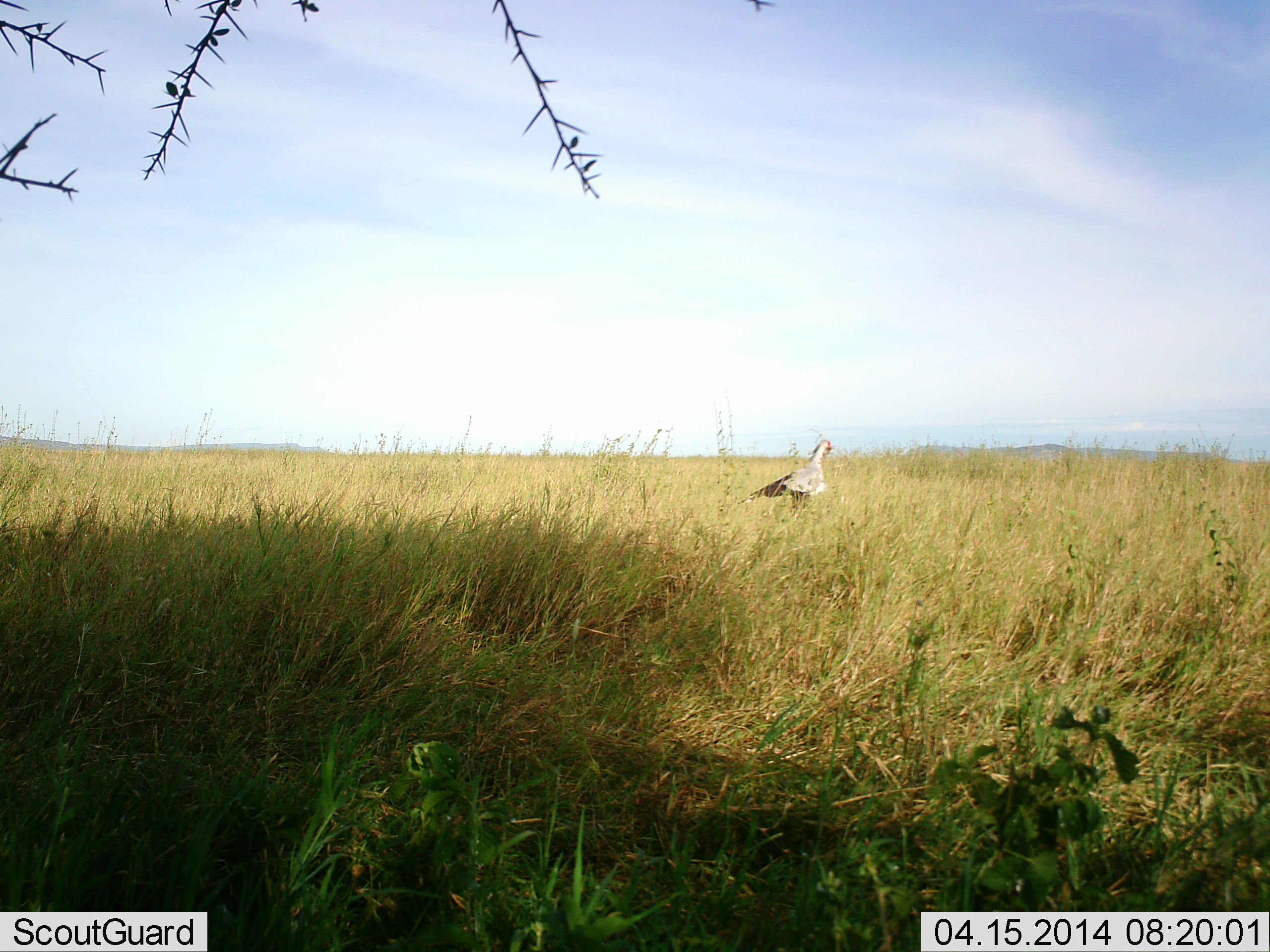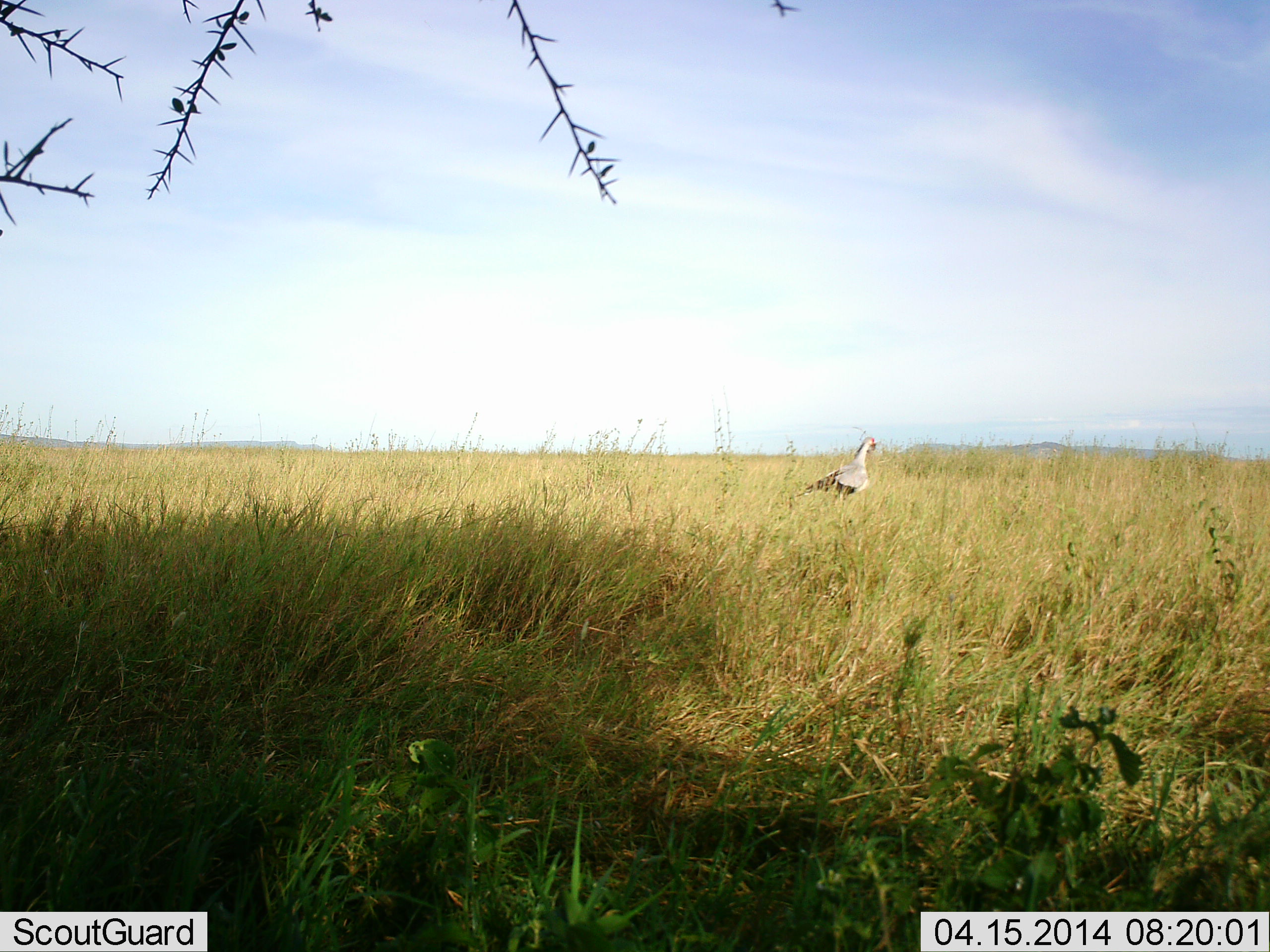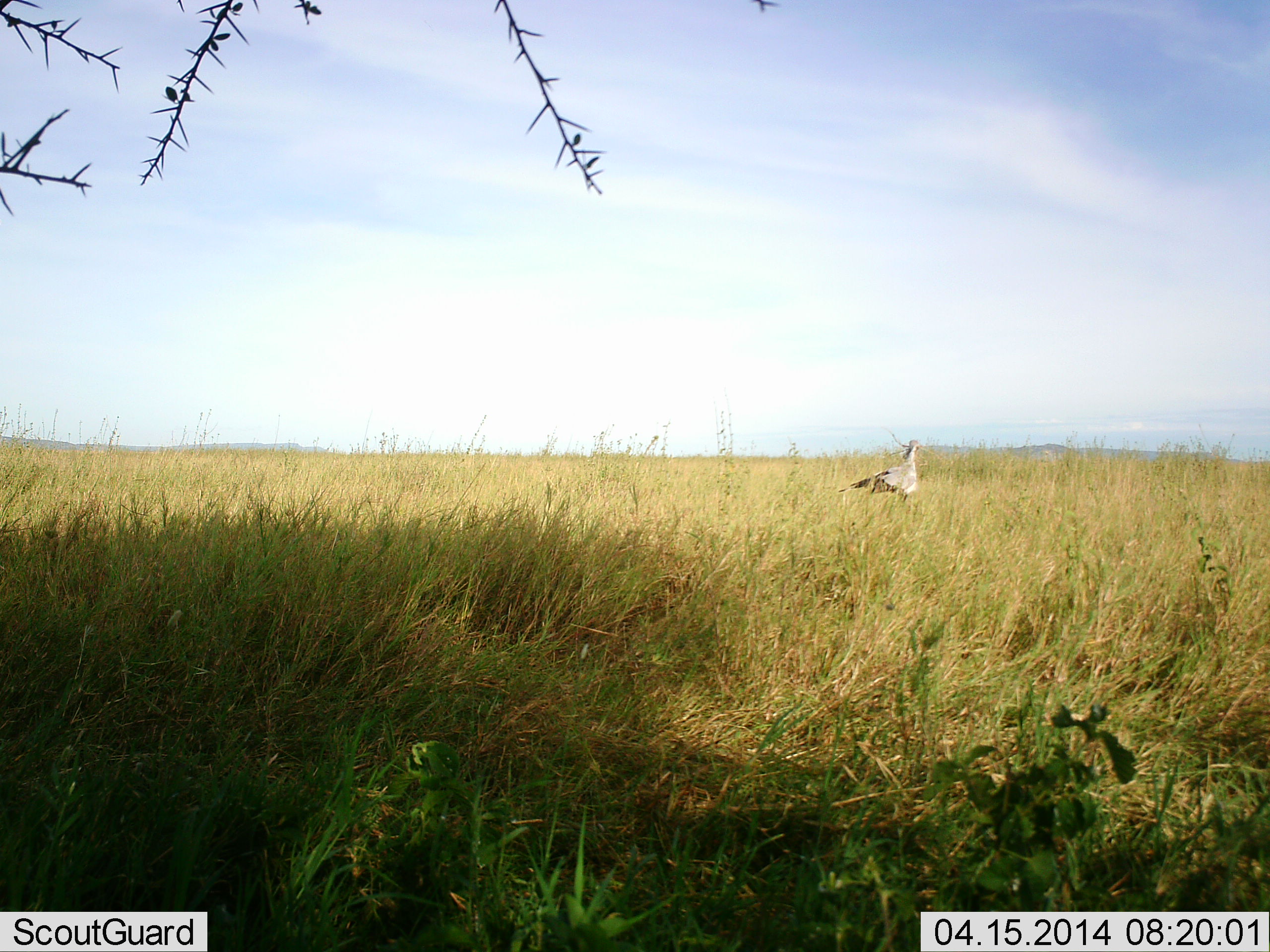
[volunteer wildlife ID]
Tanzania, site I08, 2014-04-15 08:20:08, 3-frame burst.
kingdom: Animalia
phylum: Chordata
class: Aves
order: Accipitriformes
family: Sagittariidae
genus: Sagittarius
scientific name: Sagittarius serpentarius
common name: secretary bird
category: secretarybird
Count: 1.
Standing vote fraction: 17%.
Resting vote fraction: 2%.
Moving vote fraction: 85%.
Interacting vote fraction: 2%.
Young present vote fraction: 0%.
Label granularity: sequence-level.